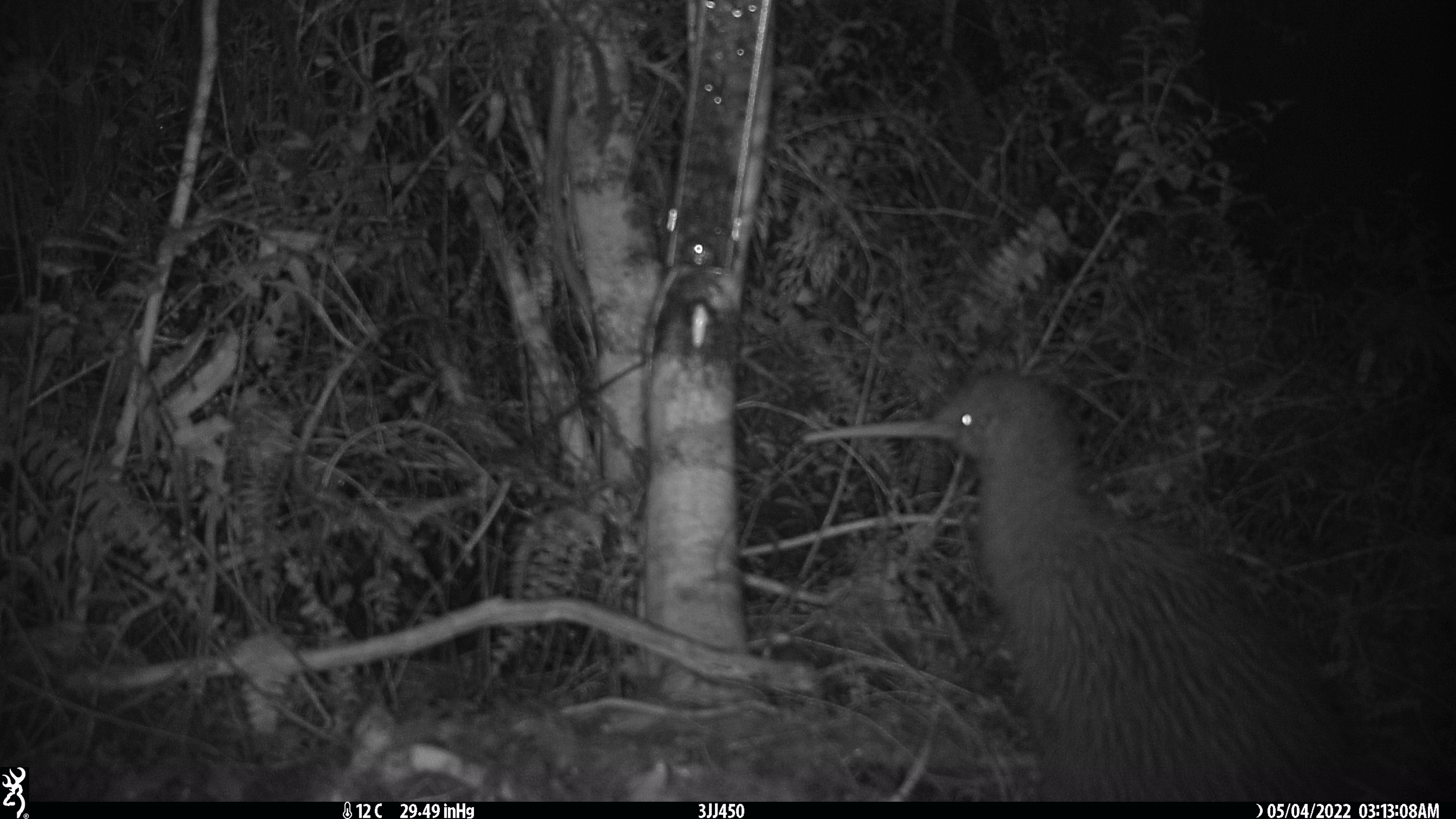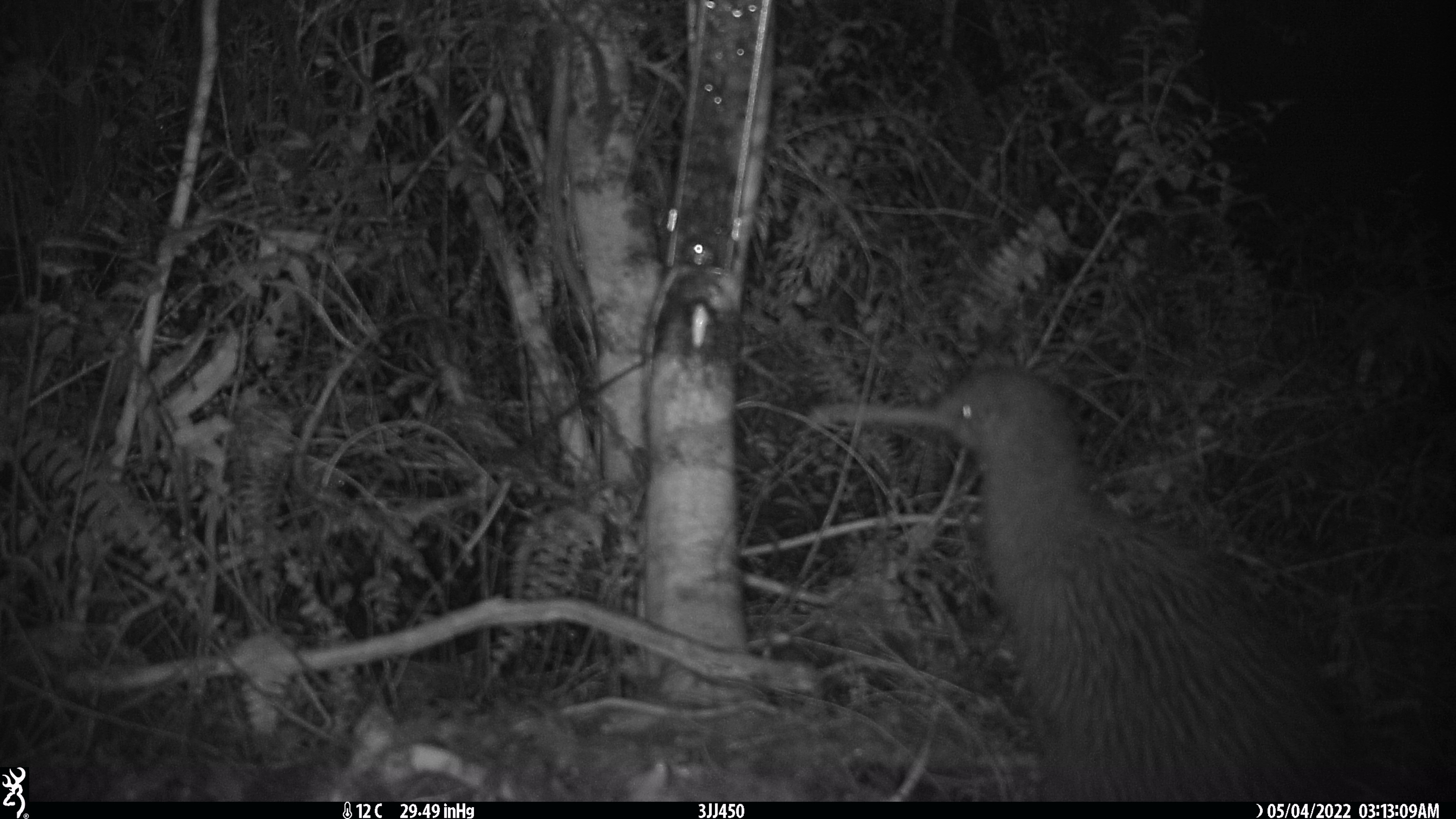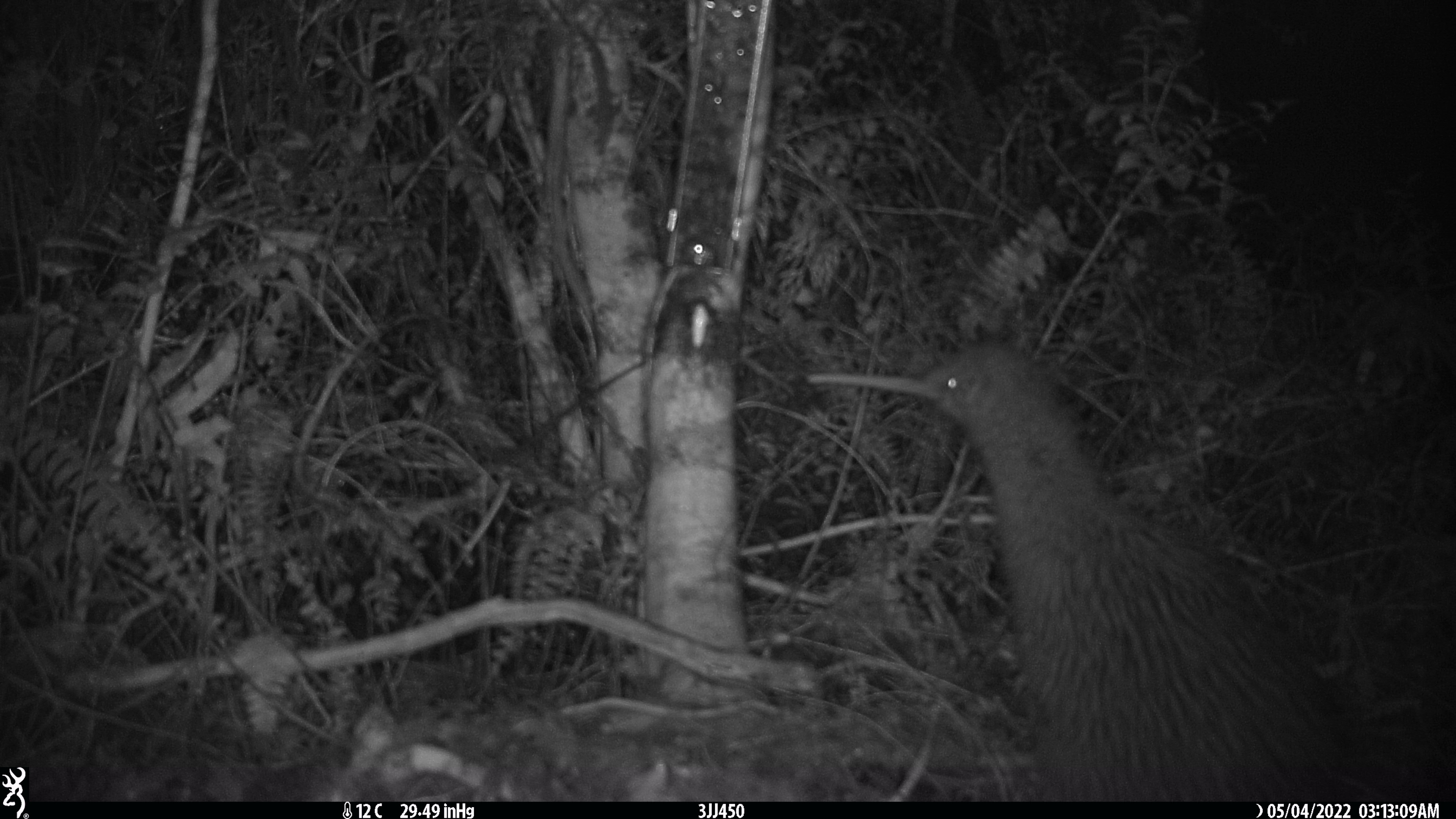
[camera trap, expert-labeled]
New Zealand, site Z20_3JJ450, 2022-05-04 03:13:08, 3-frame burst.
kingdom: Animalia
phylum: Chordata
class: Aves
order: Apterygiformes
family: Apterygidae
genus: Apteryx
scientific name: Apteryx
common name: kiwi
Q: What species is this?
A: Kiwi (Apteryx).